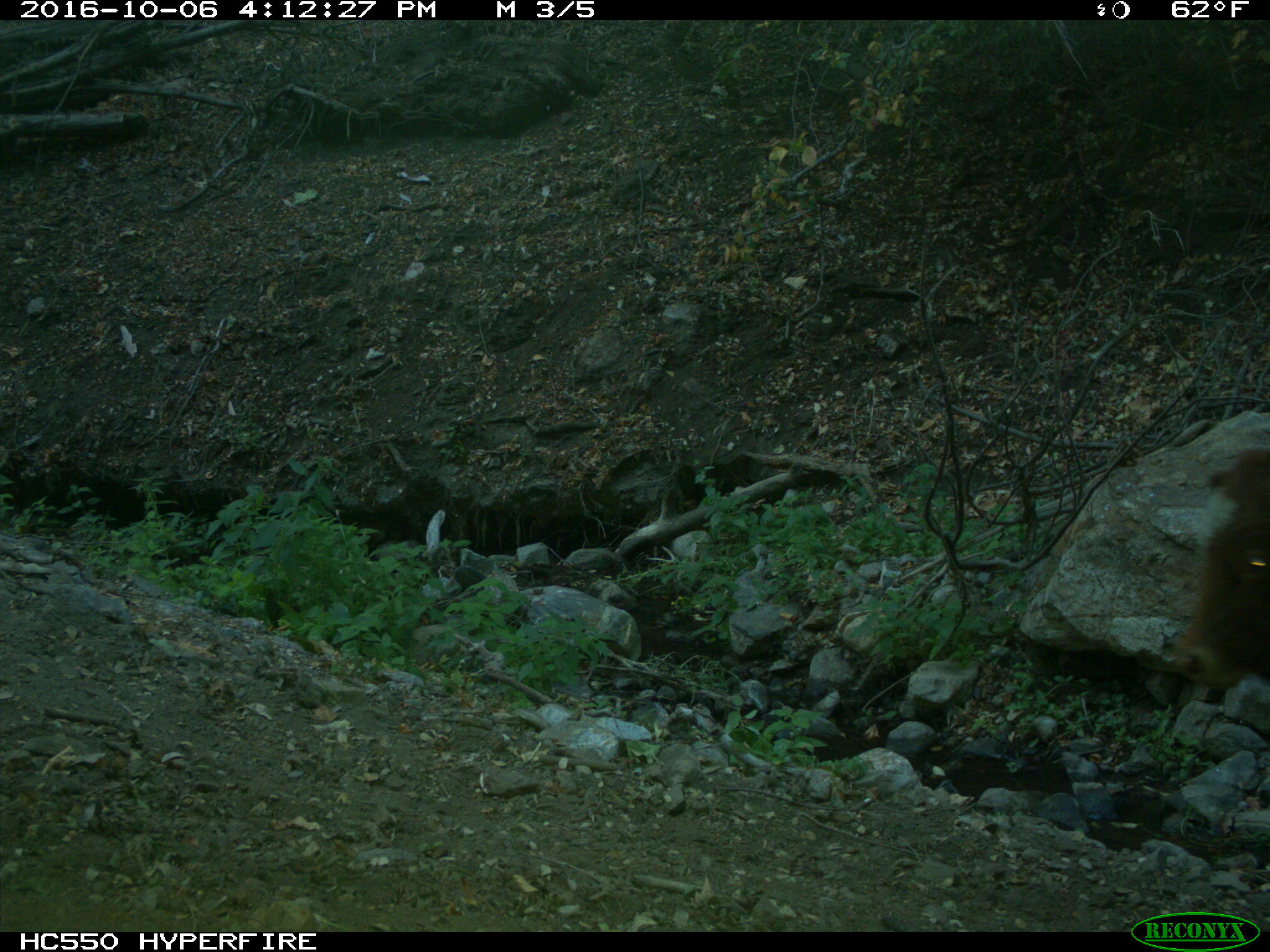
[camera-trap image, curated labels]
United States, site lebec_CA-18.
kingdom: Animalia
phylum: Chordata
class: Mammalia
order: Artiodactyla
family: Bovidae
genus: Bos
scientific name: Bos taurus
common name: domestic cow